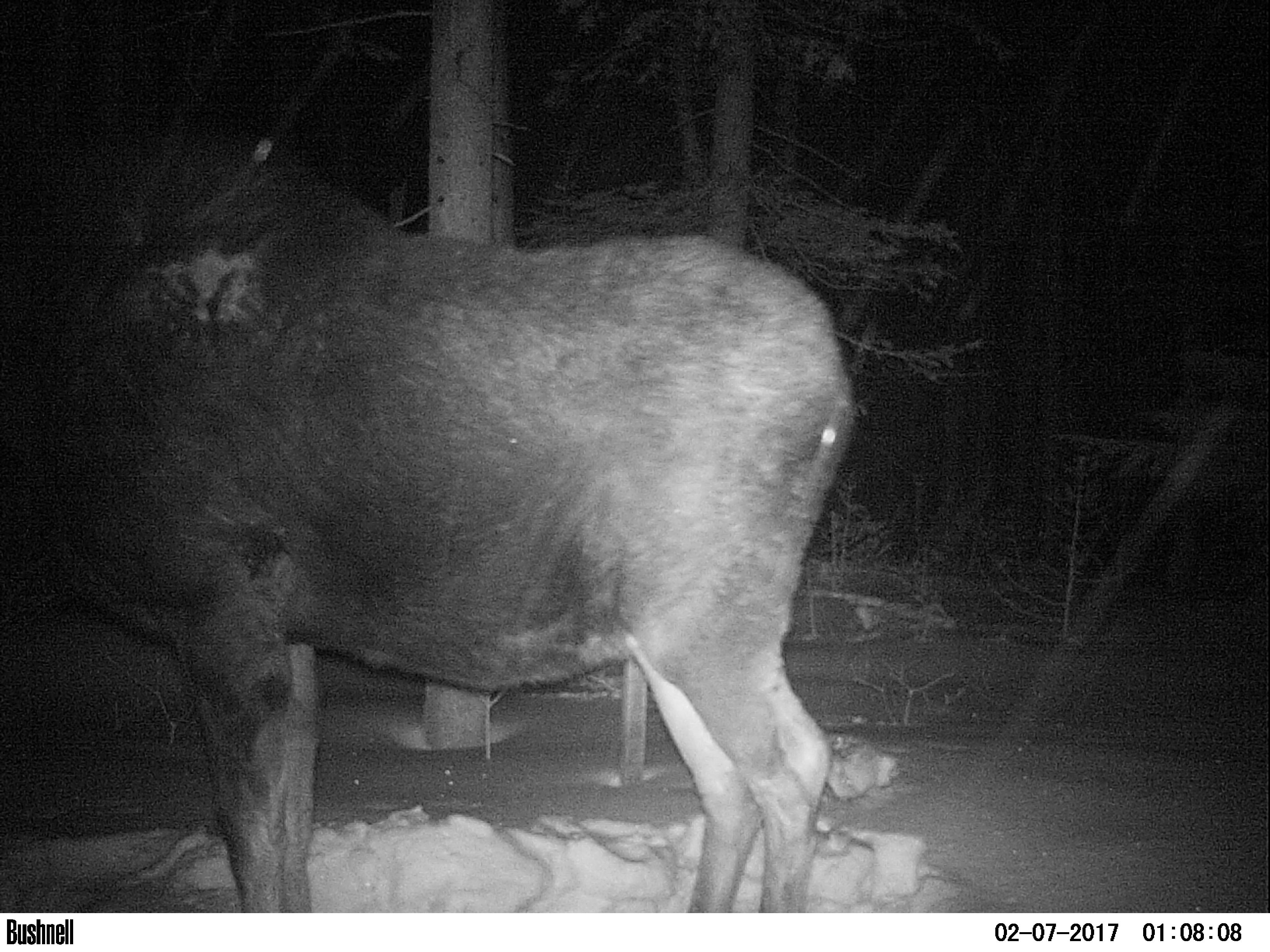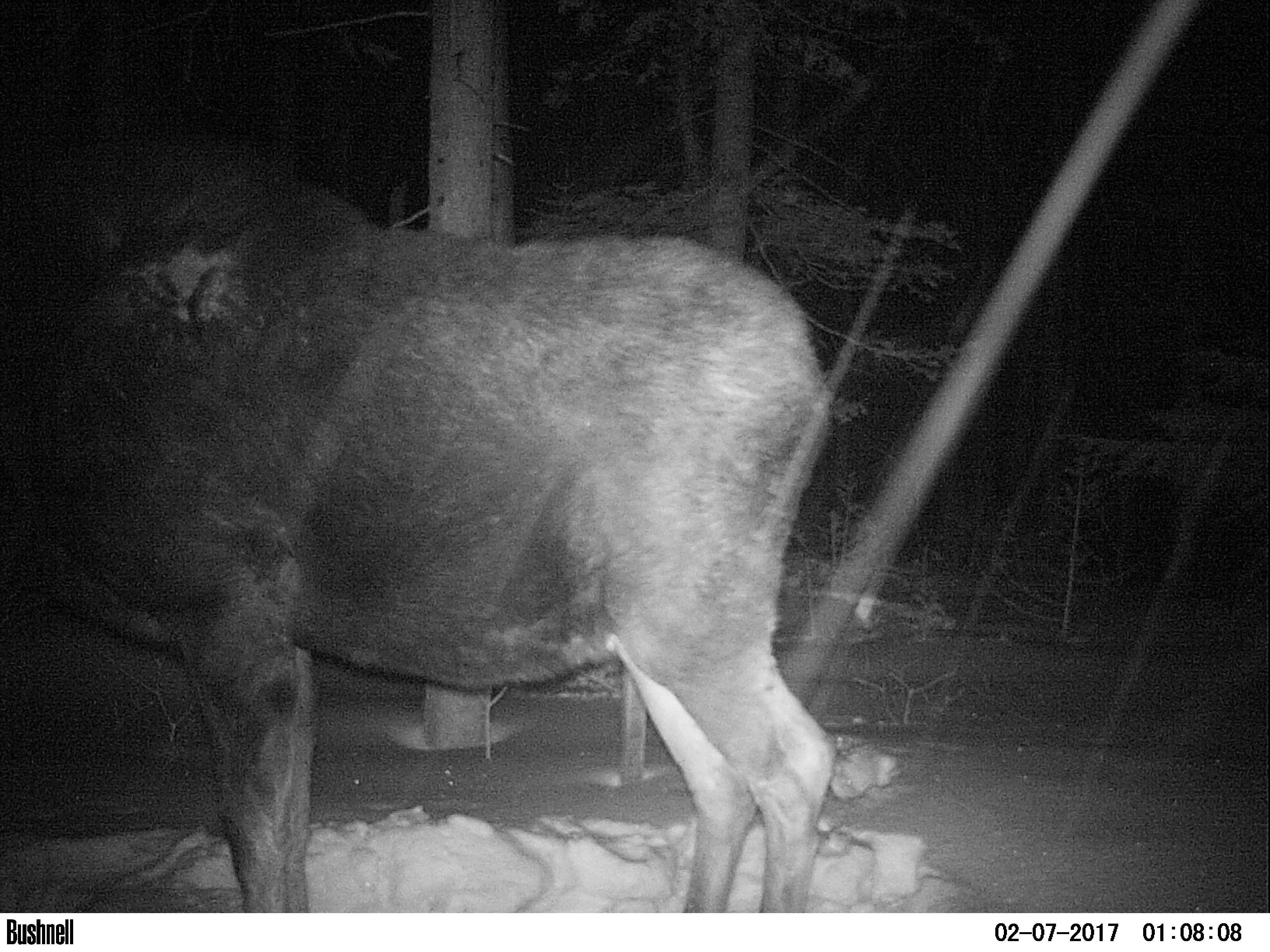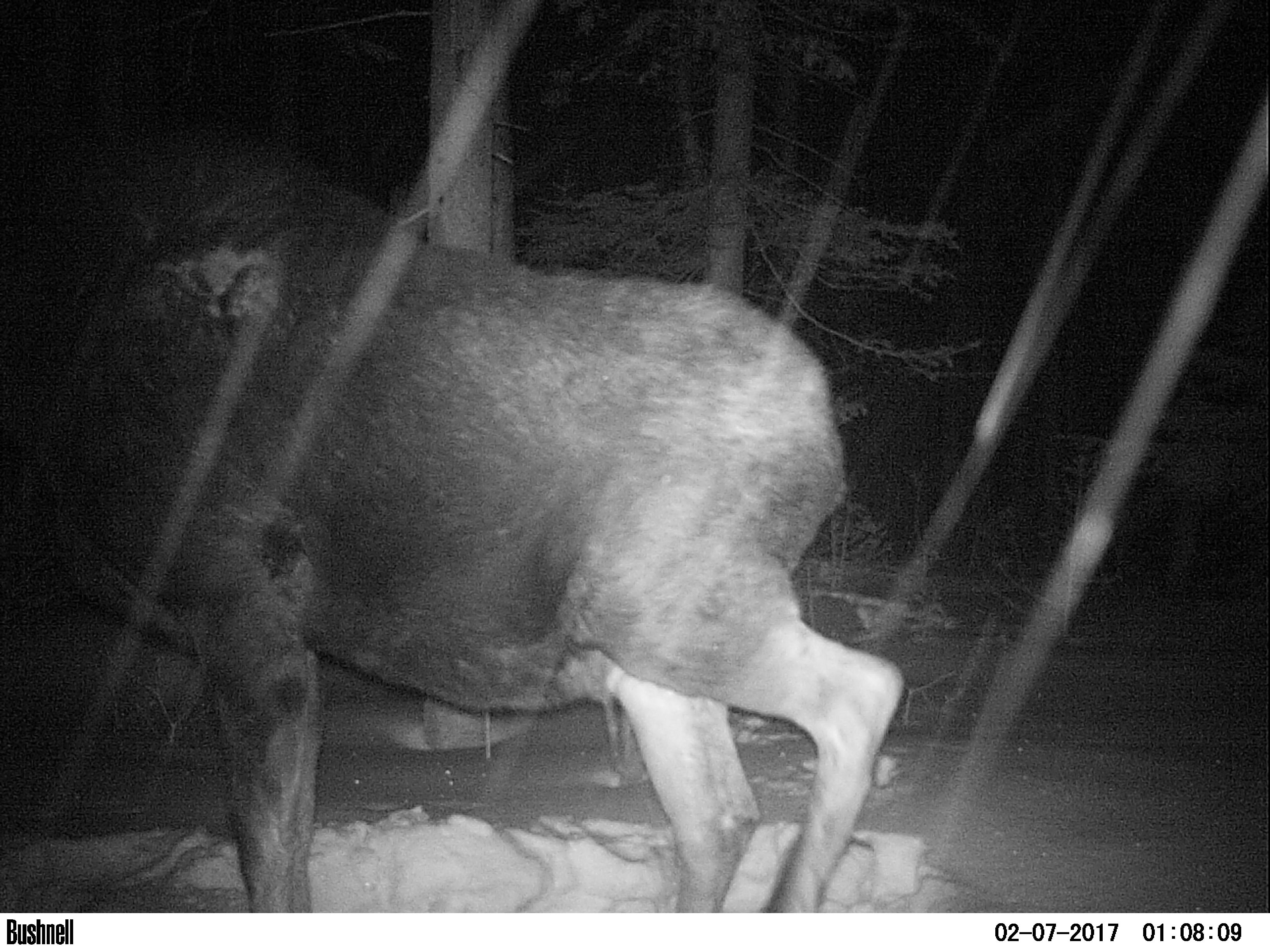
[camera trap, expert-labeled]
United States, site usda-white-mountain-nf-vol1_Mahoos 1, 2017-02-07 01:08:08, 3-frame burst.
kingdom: Animalia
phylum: Chordata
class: Mammalia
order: Artiodactyla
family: Cervidae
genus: Alces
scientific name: Alces alces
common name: moose